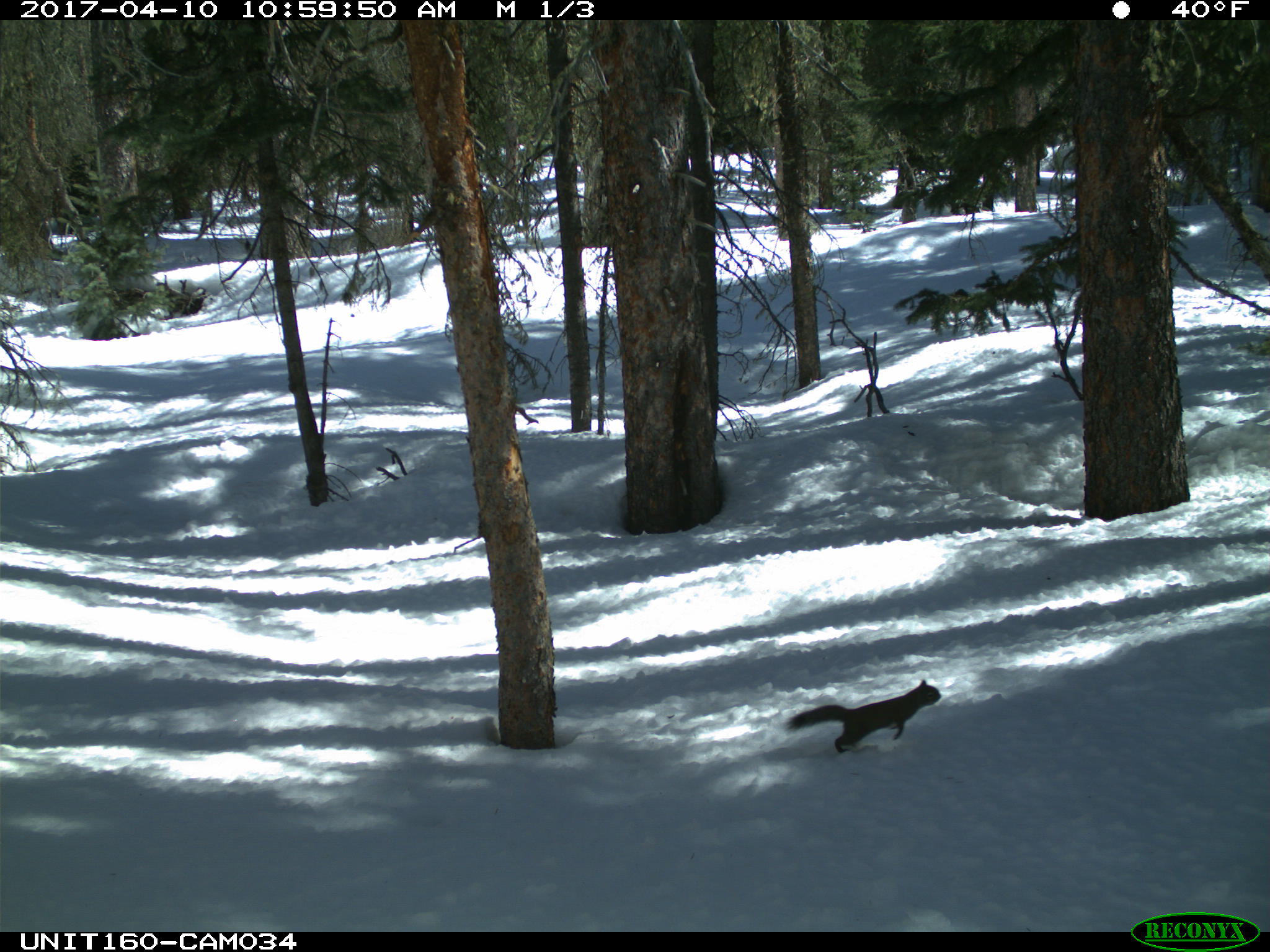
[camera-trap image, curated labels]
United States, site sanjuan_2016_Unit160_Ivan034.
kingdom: Animalia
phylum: Chordata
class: Mammalia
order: Rodentia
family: Sciuridae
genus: Tamiasciurus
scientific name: Tamiasciurus hudsonicus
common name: american red squirrel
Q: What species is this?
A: Tamiasciurus hudsonicus (american red squirrel).